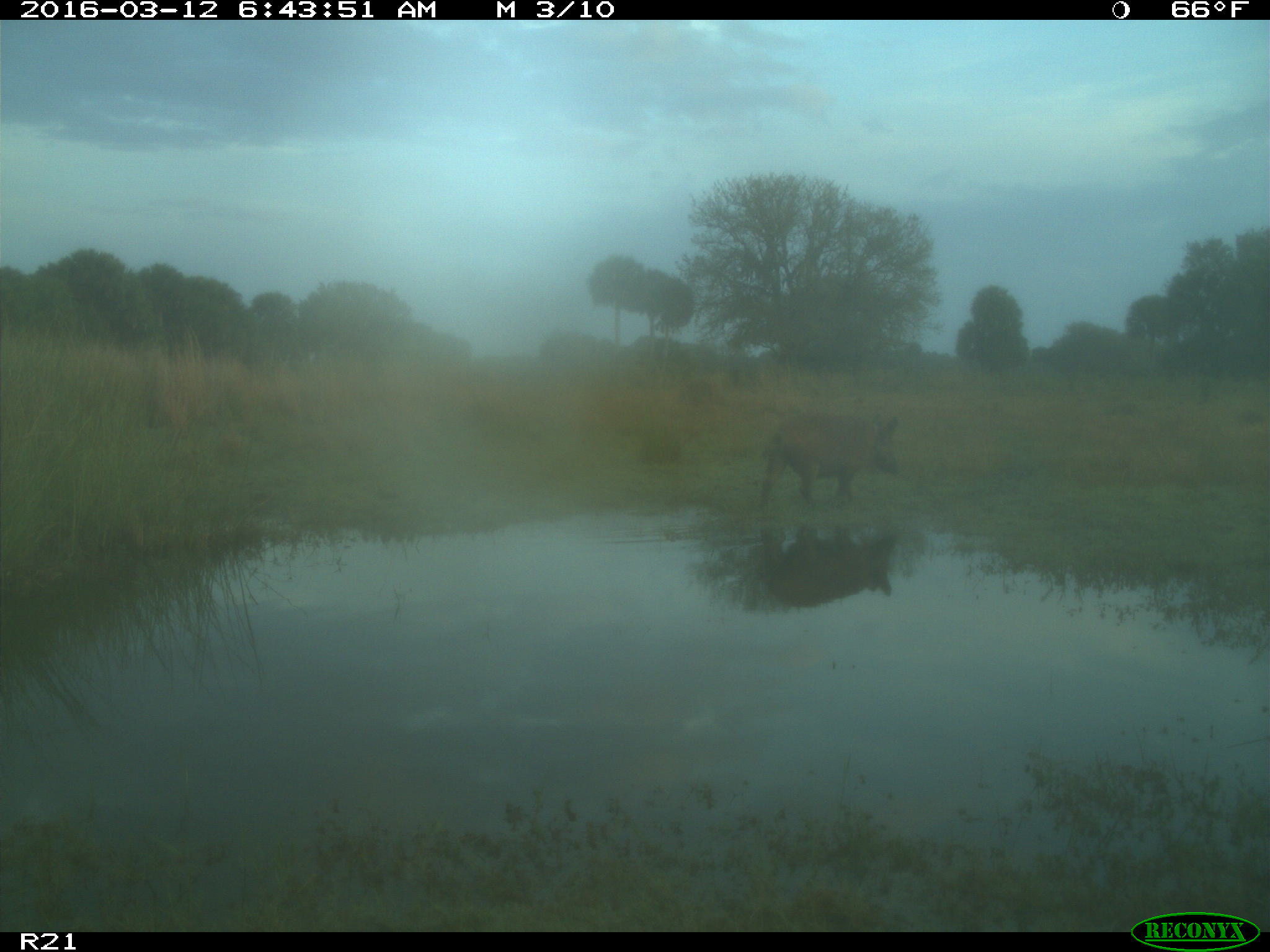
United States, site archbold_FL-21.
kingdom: Animalia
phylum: Chordata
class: Mammalia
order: Artiodactyla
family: Suidae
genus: Sus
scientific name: Sus scrofa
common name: wild boar